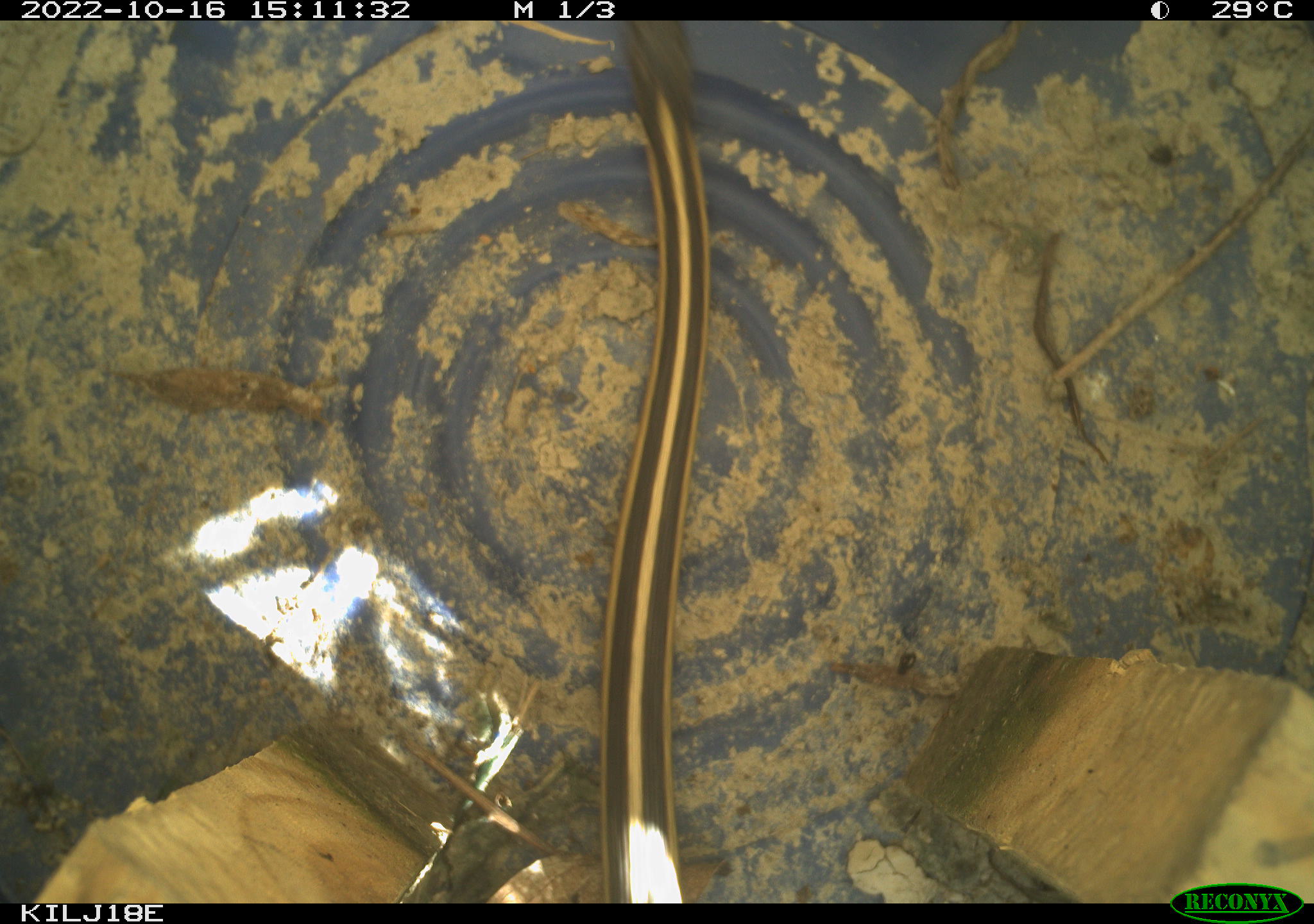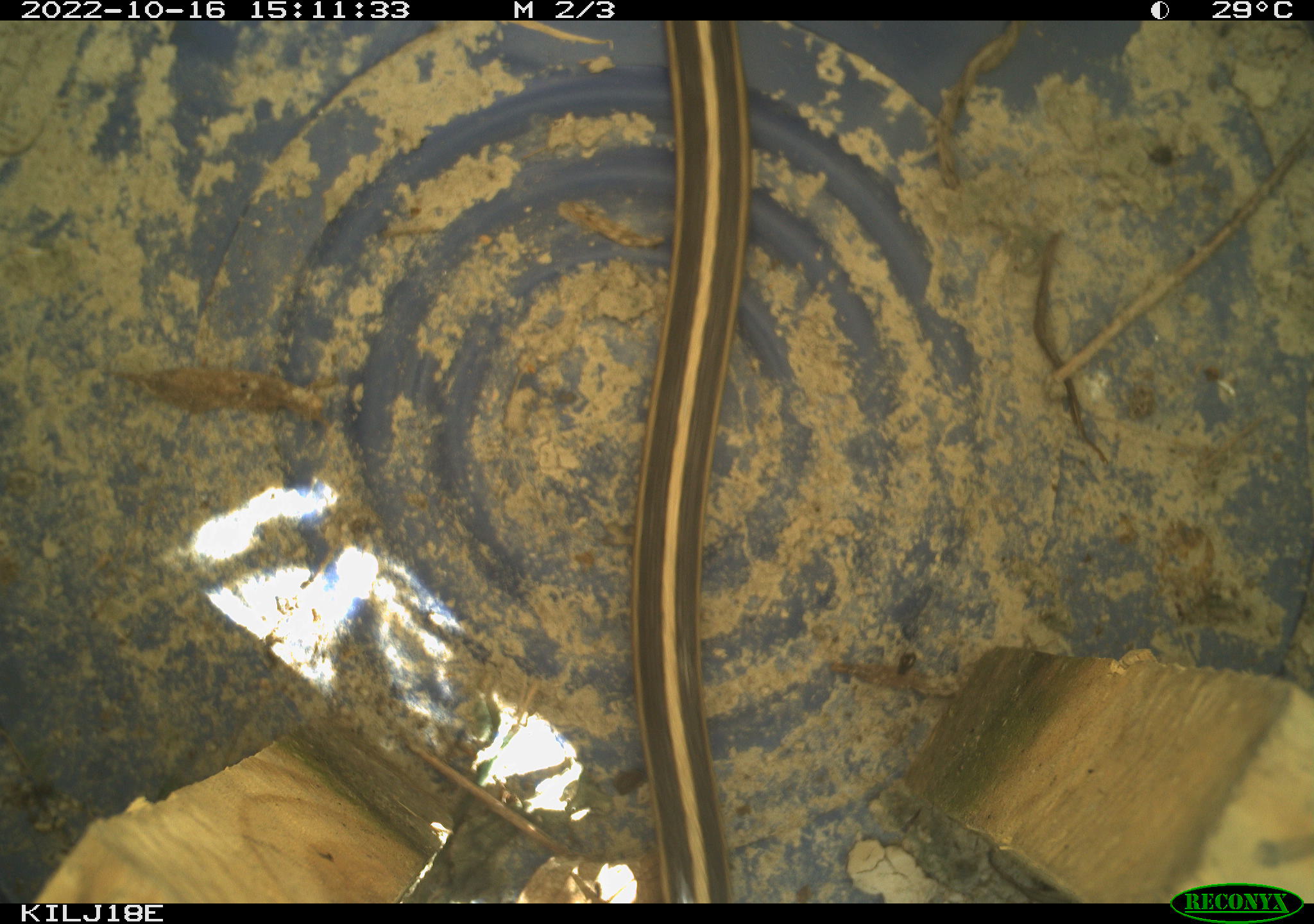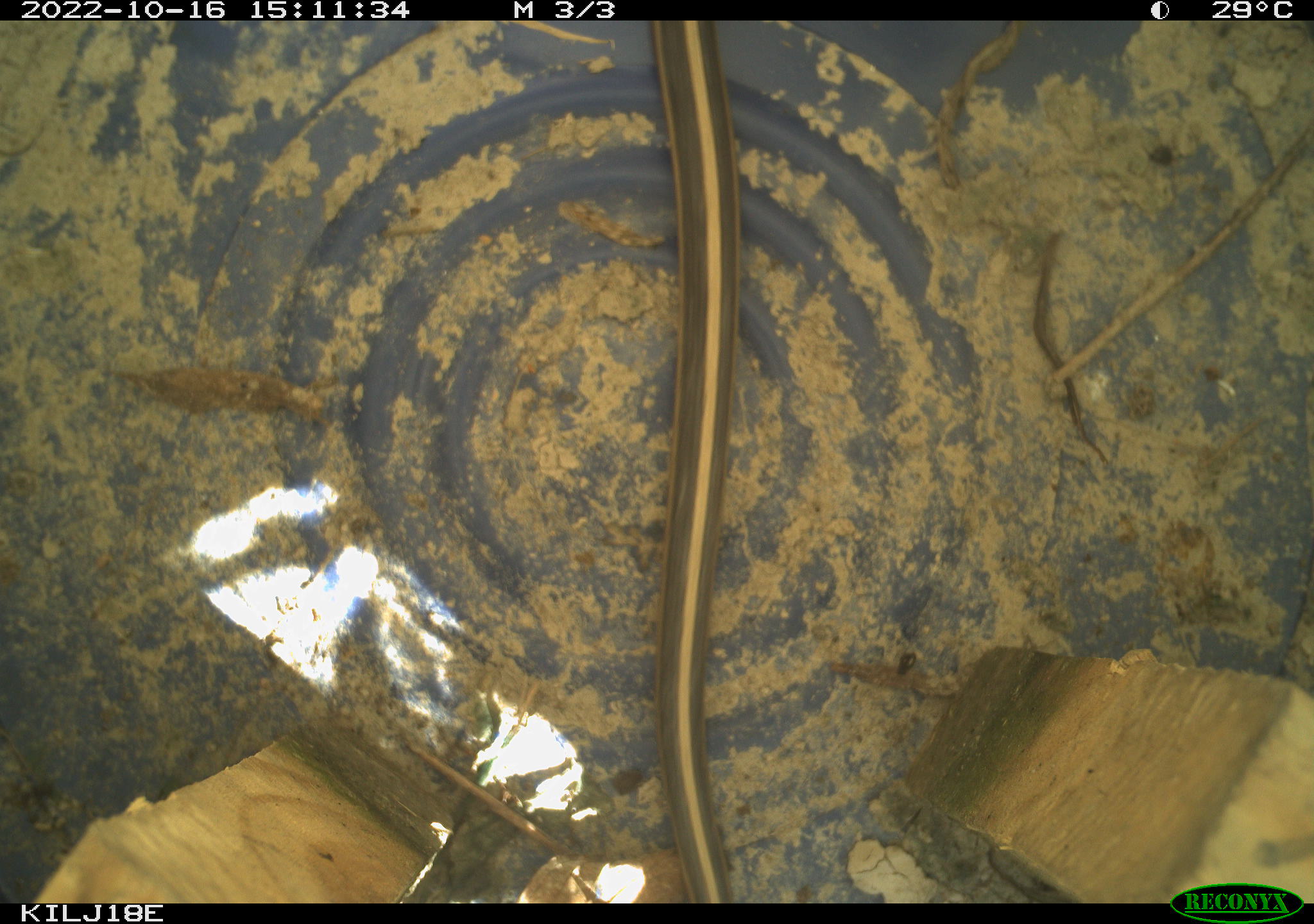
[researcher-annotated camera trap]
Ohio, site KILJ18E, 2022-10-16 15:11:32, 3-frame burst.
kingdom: Animalia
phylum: Chordata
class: Reptilia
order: Squamata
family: Colubridae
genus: Thamnophis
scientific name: Thamnophis sirtalis sirtalis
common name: eastern gartersnake